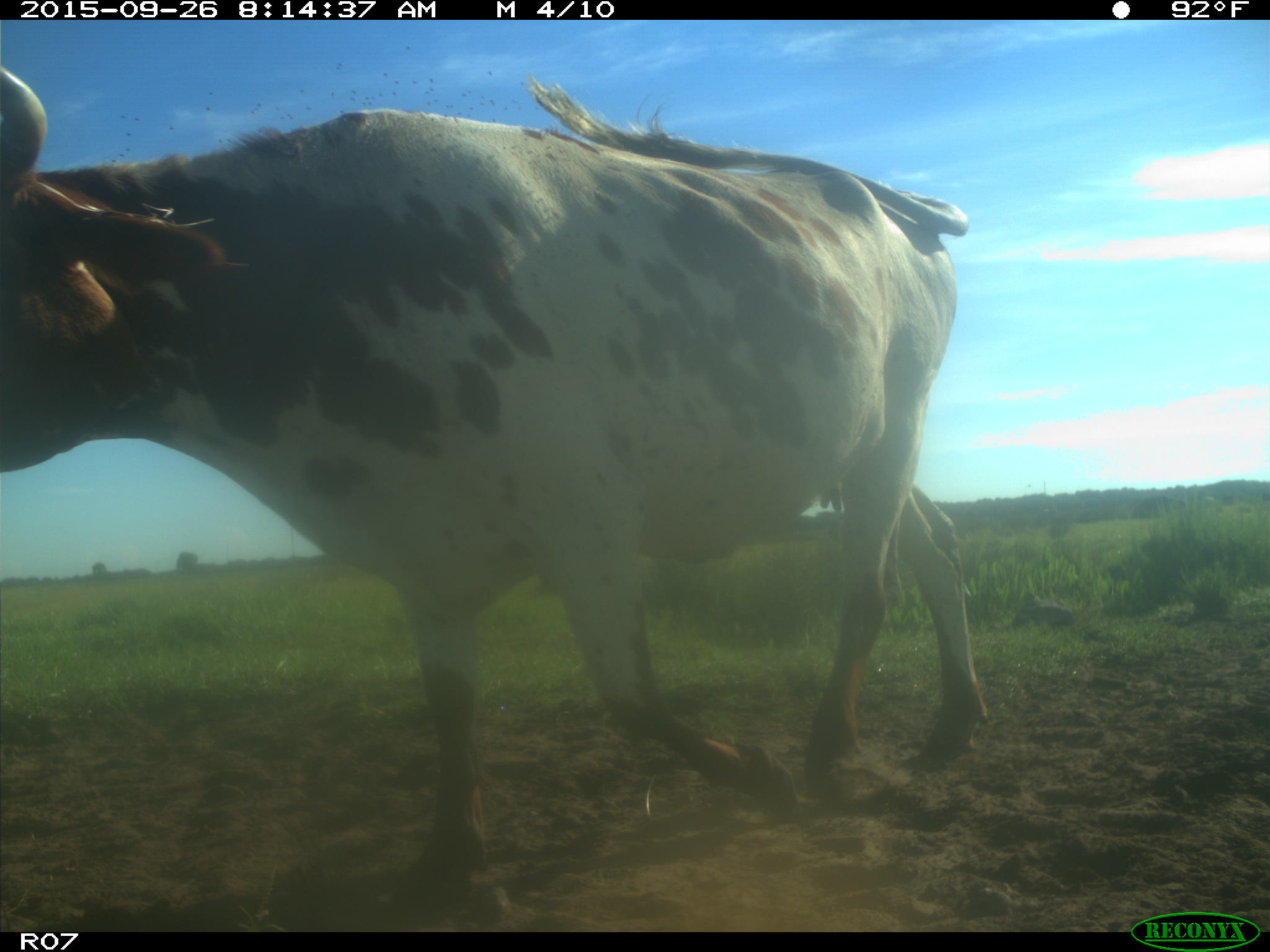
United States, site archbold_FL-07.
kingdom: Animalia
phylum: Chordata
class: Mammalia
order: Artiodactyla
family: Bovidae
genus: Bos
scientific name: Bos taurus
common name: domestic cow